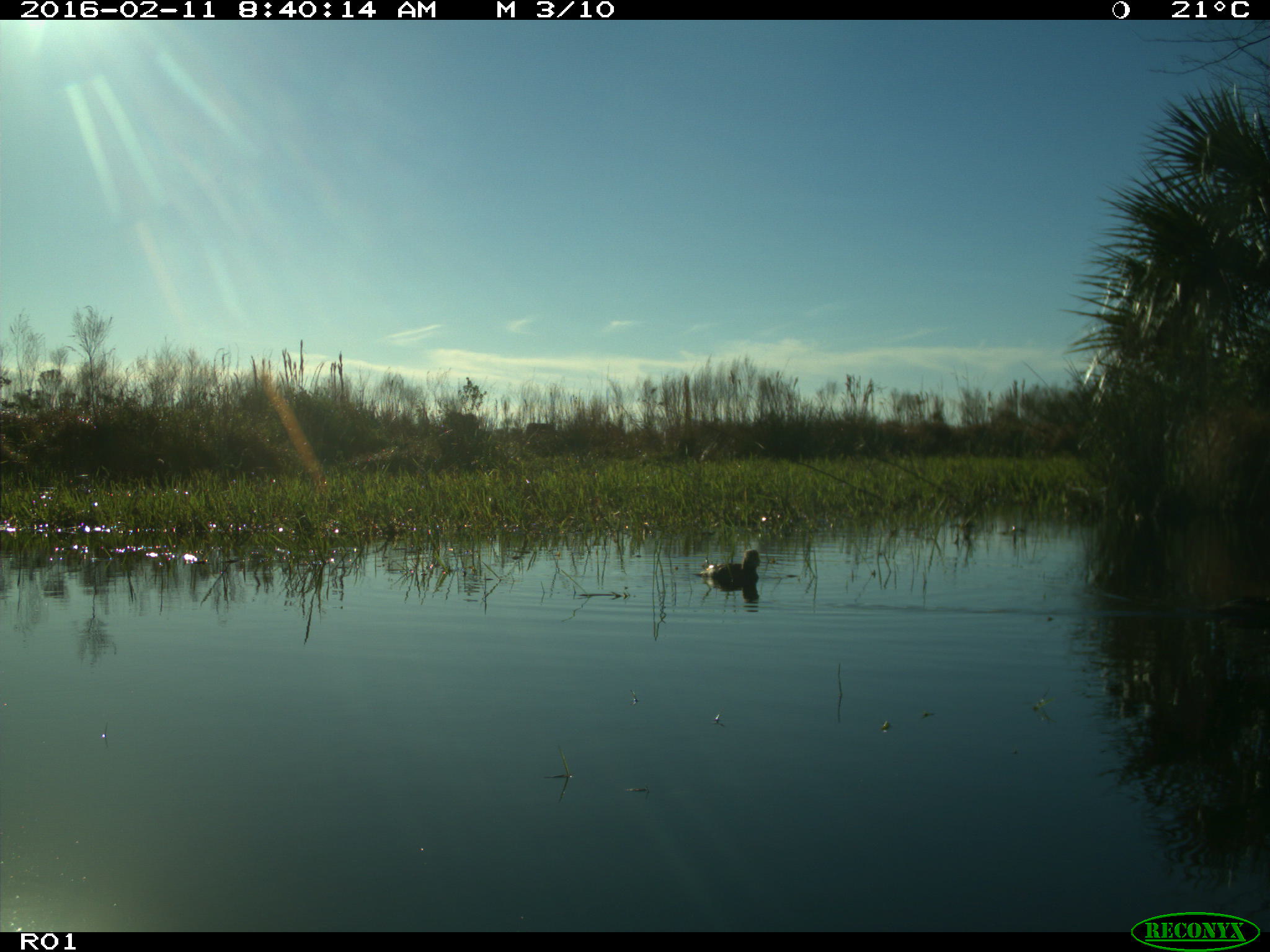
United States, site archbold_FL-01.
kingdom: Animalia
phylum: Chordata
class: Aves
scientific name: Aves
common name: birds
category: unidentified bird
Unidentified bird (birds) (Aves).